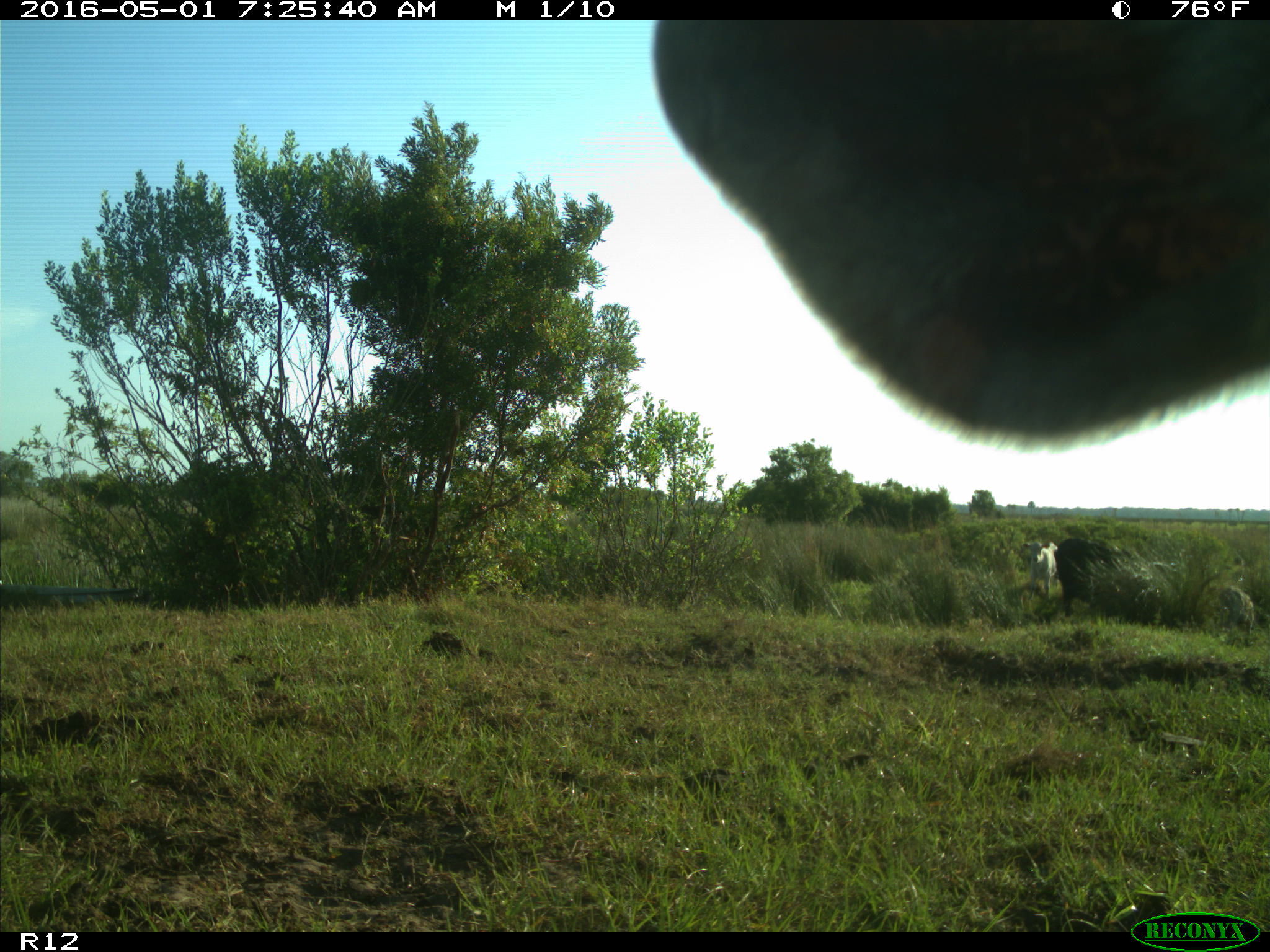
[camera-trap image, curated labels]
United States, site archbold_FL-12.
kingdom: Animalia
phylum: Chordata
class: Mammalia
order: Artiodactyla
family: Bovidae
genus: Bos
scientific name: Bos taurus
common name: domestic cow